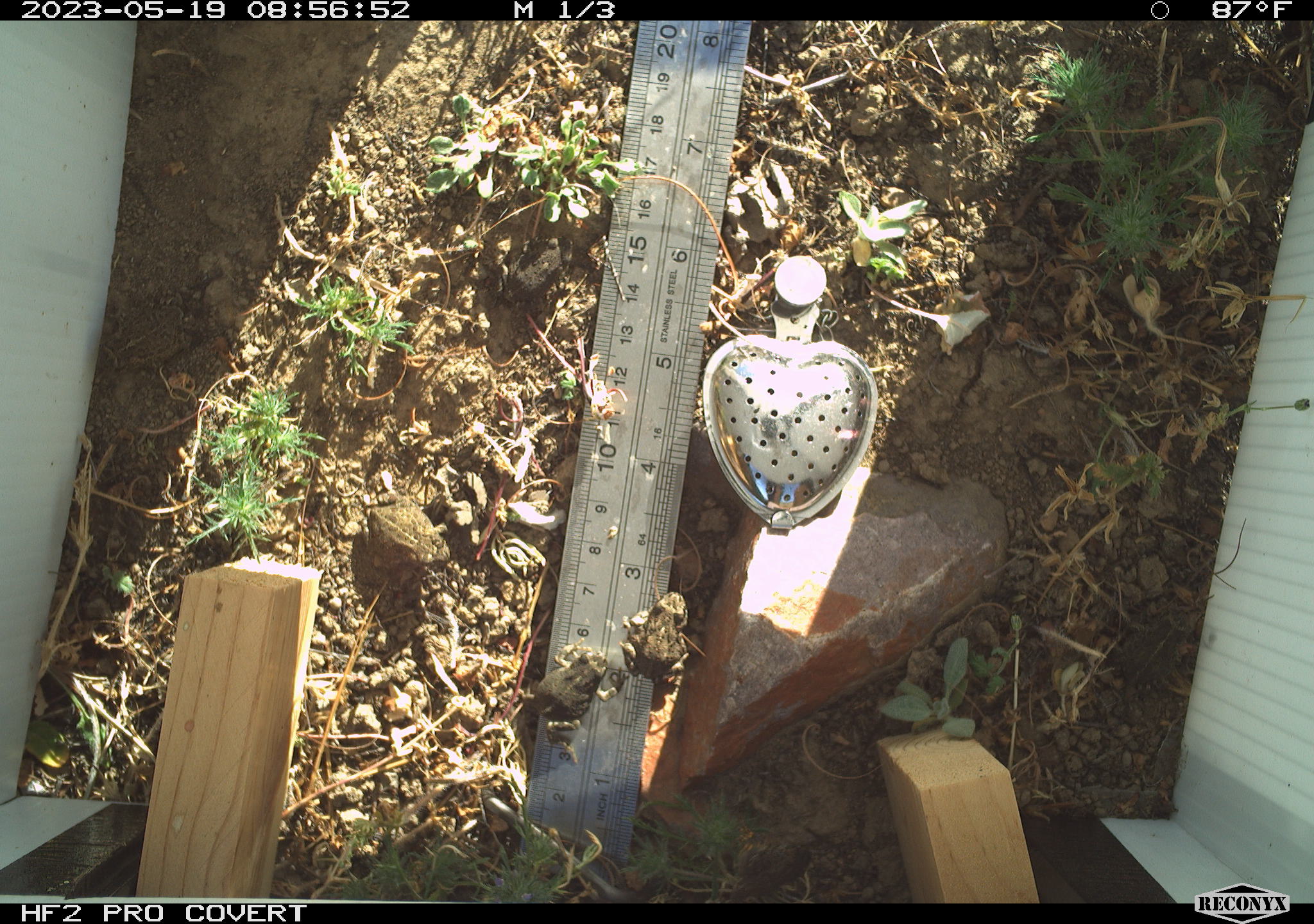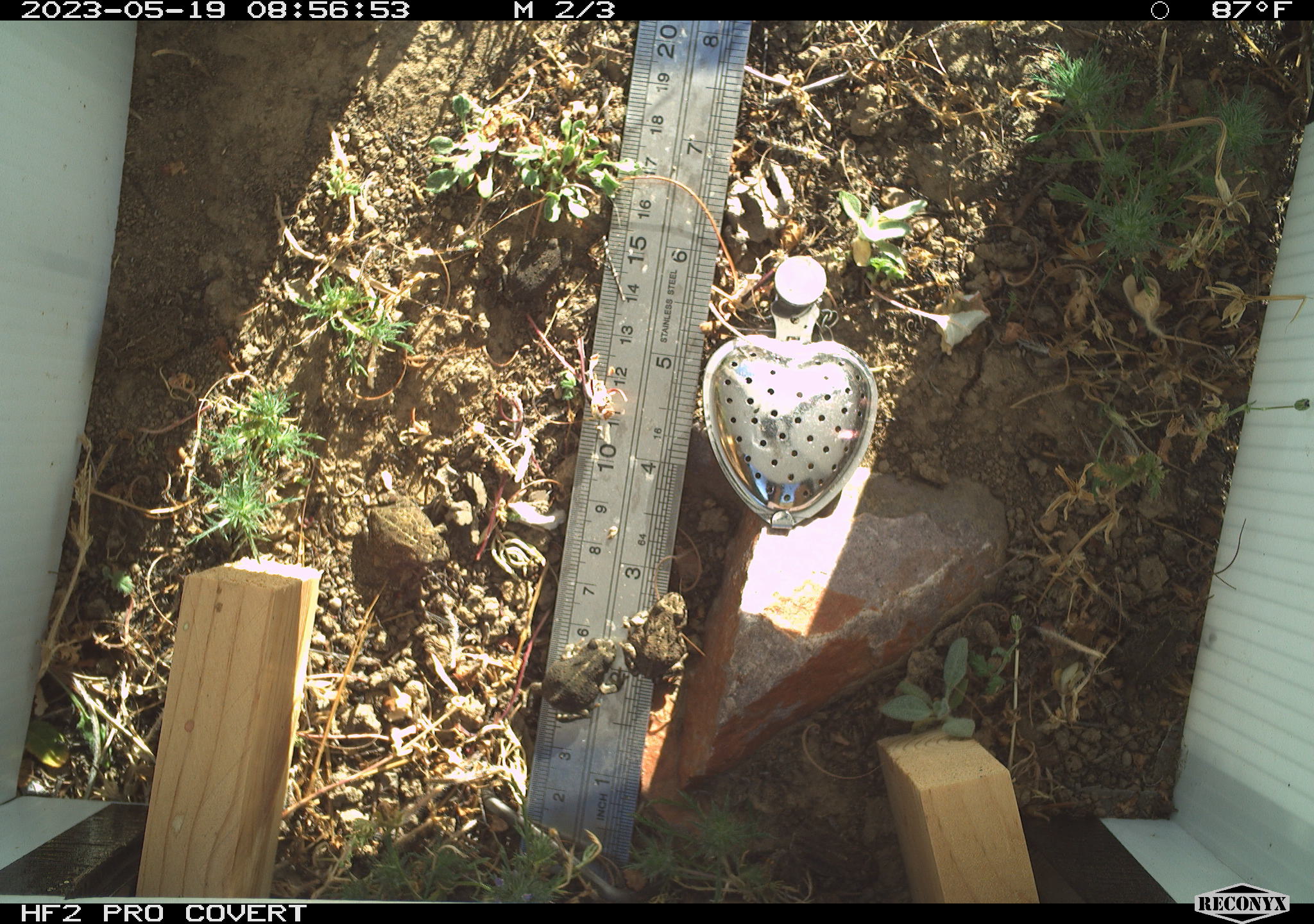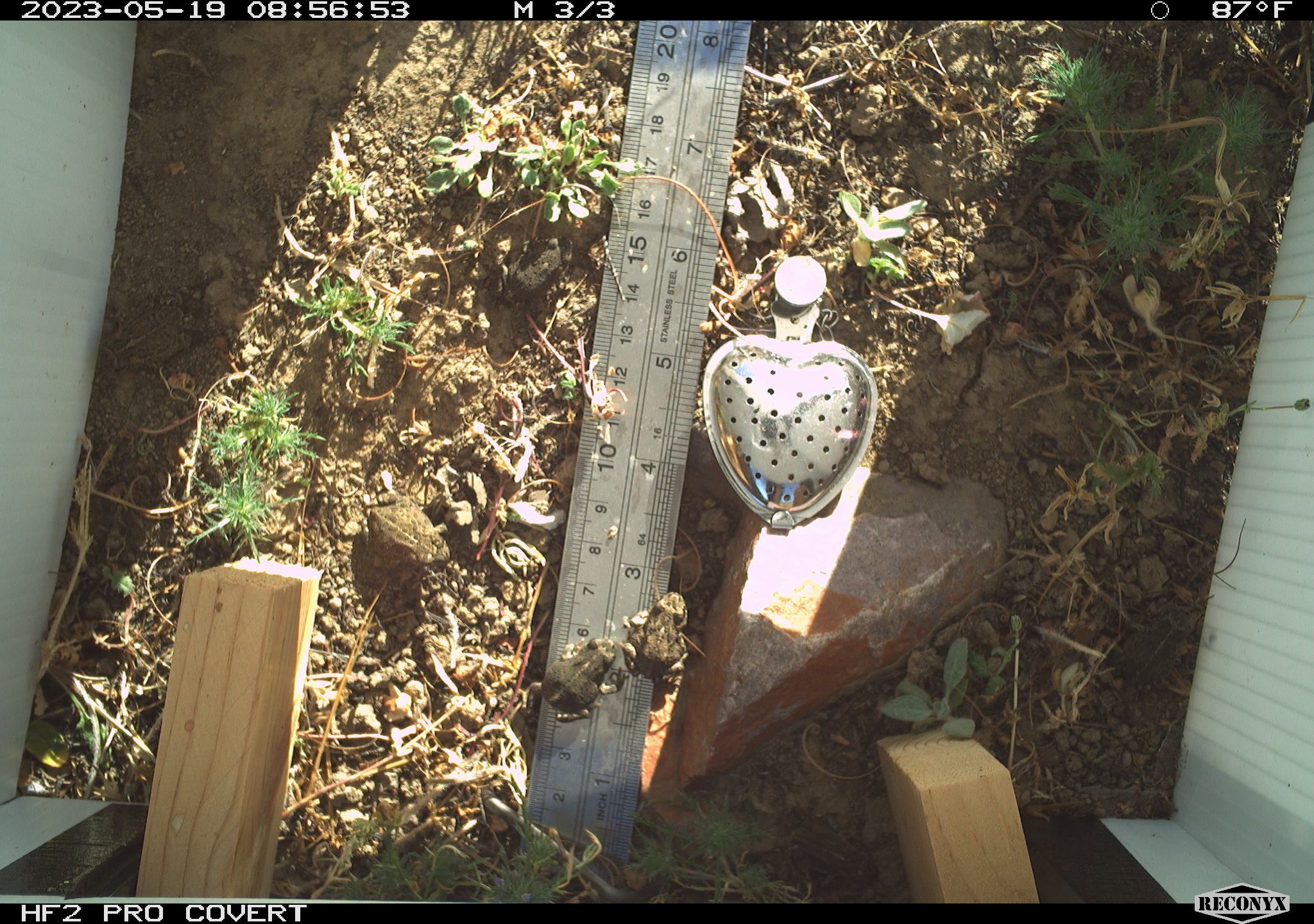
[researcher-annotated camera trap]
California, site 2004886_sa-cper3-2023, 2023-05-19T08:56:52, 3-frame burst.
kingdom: Animalia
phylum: Chordata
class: Amphibia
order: Anura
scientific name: Anura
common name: frogs